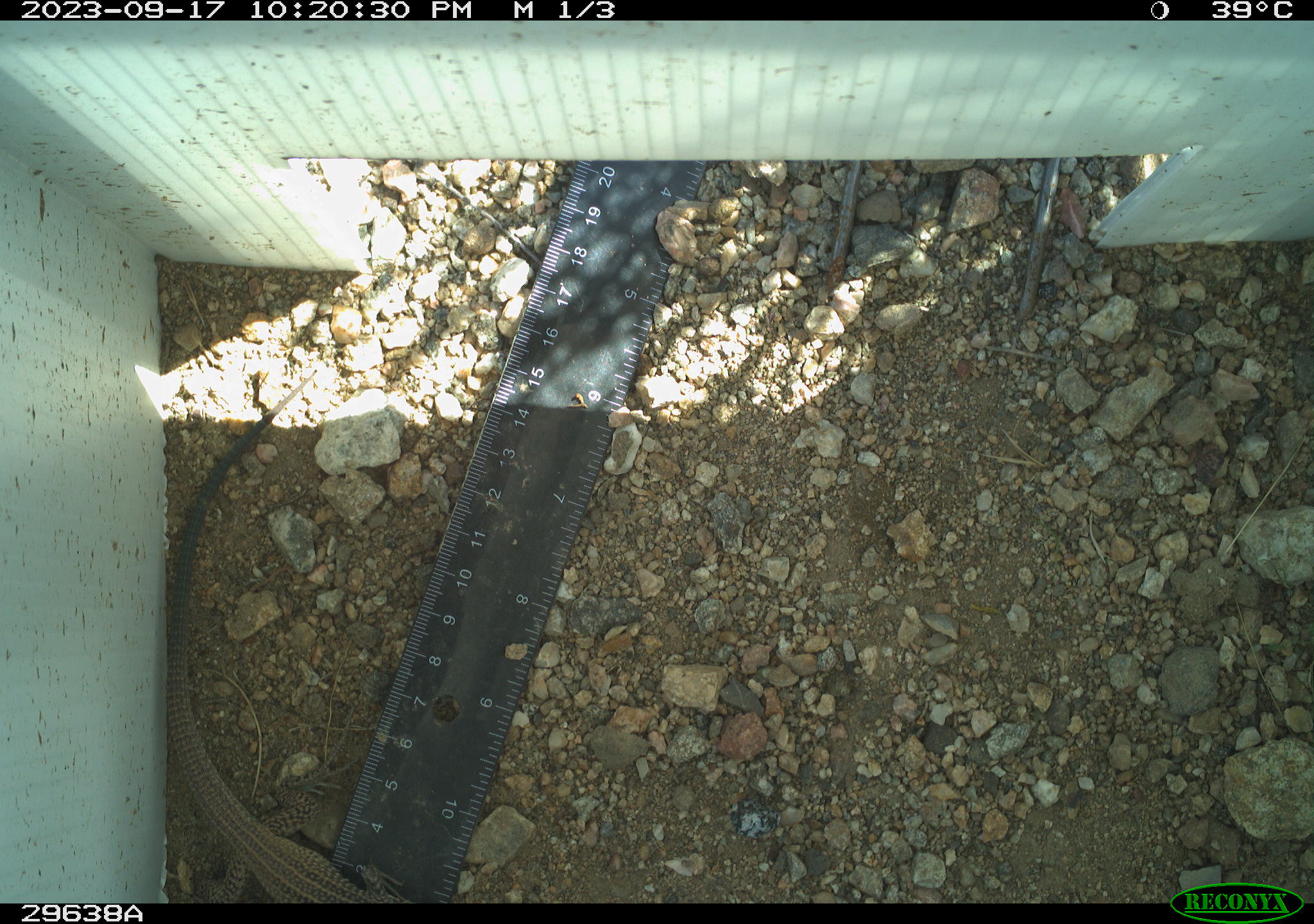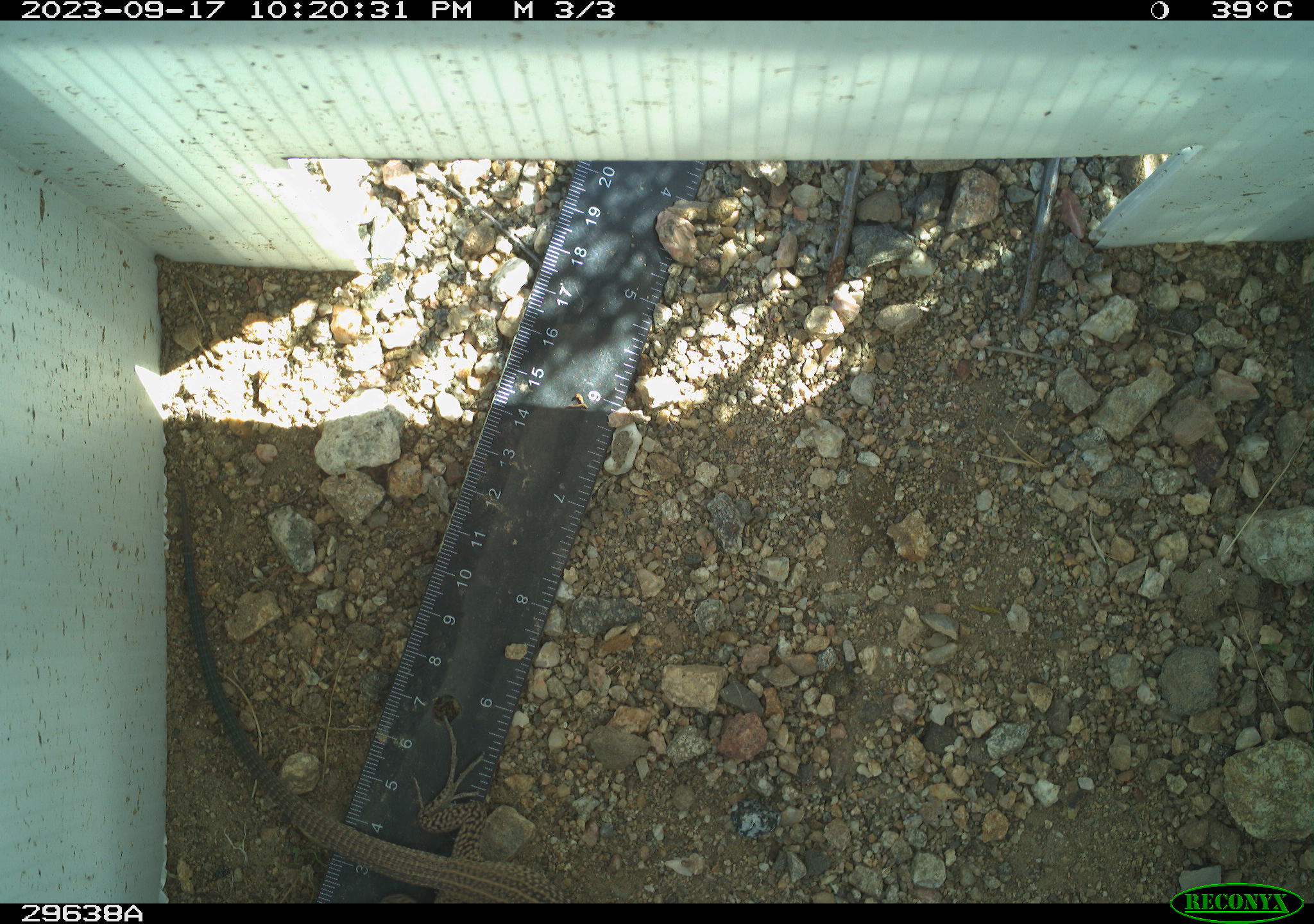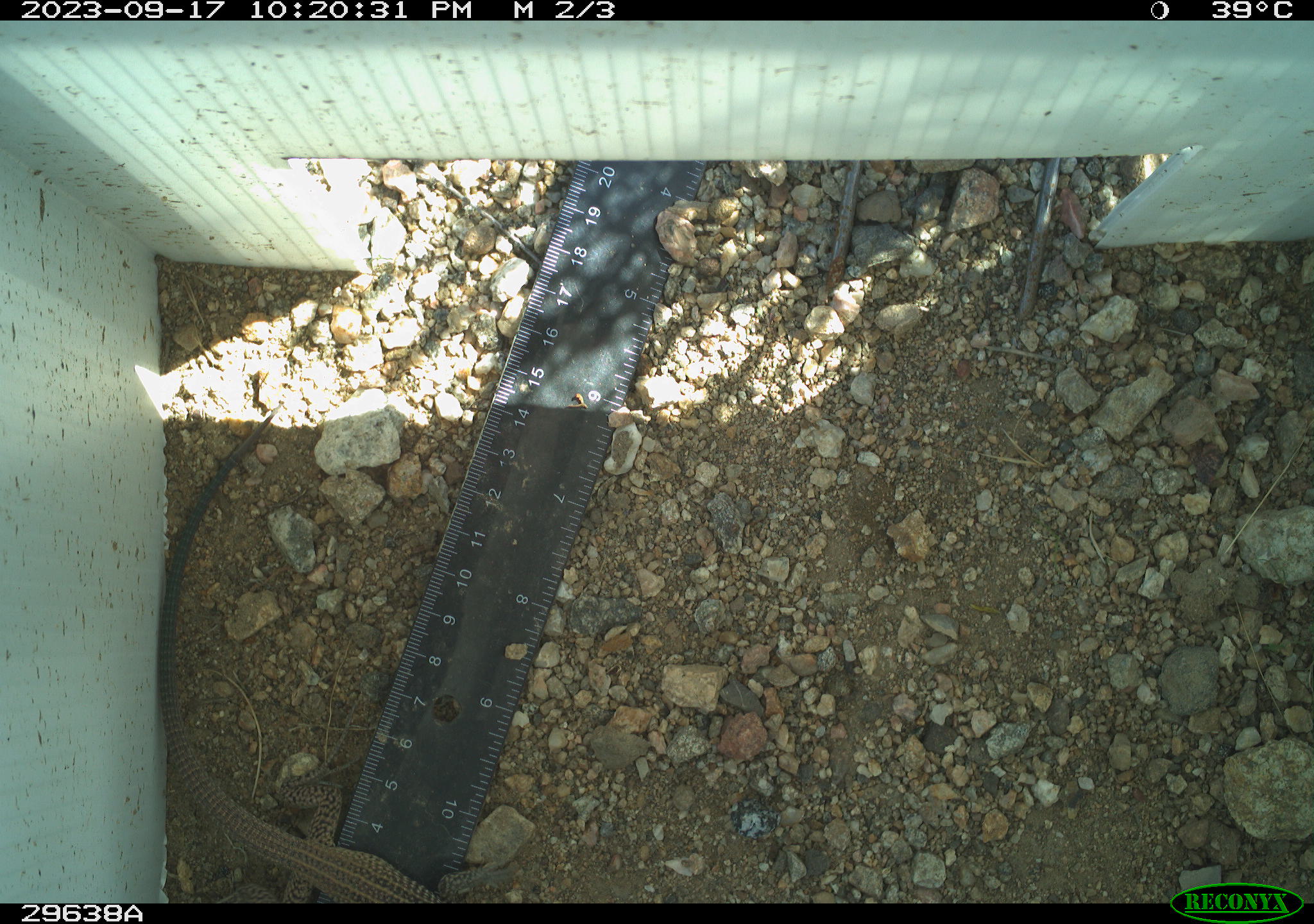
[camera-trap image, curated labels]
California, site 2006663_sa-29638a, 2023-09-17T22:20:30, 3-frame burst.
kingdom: Animalia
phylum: Chordata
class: Reptilia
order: Squamata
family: Teiidae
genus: Aspidoscelis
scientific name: Aspidoscelis tigris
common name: western whiptail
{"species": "western whiptail (Aspidoscelis tigris)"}